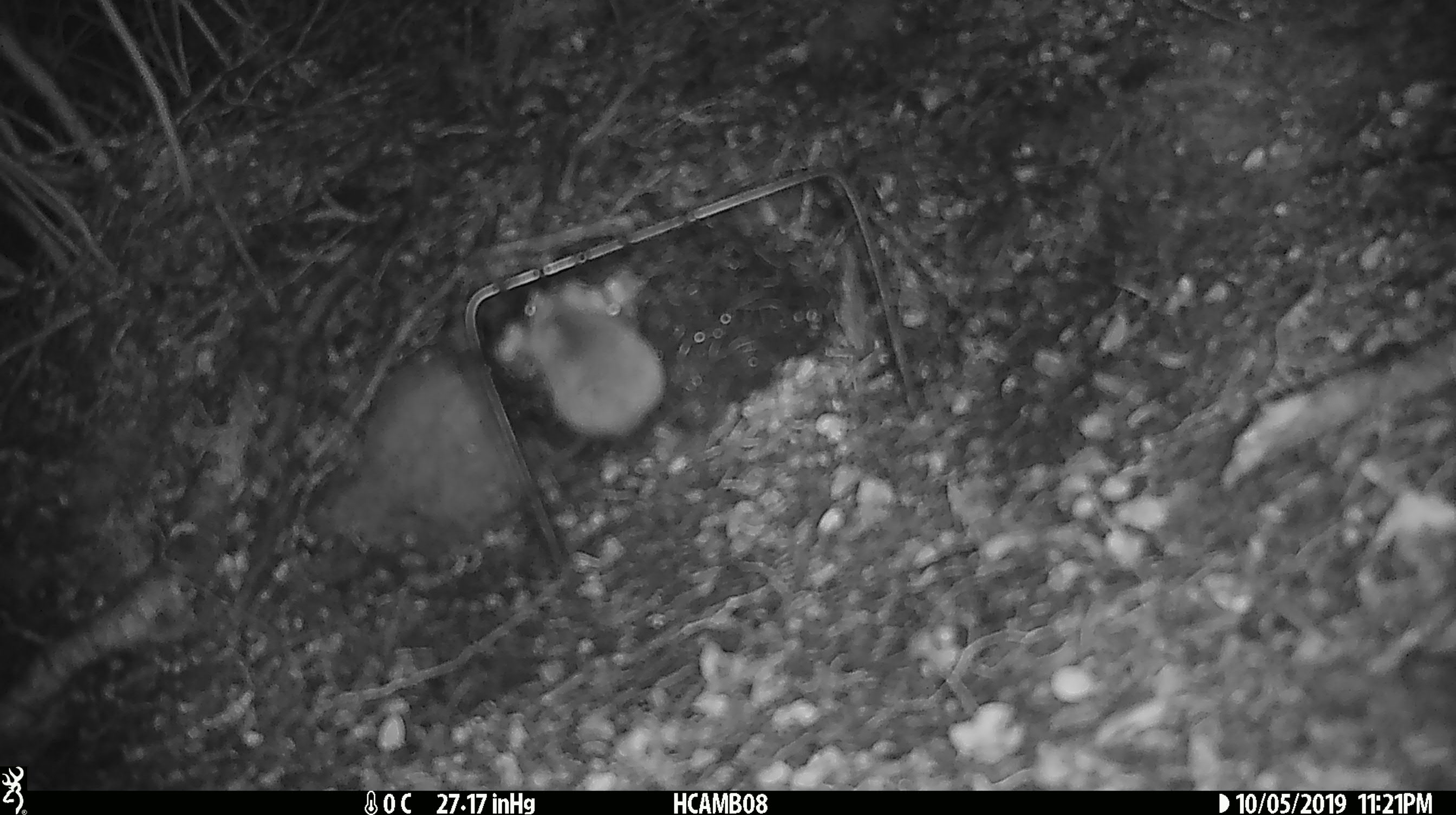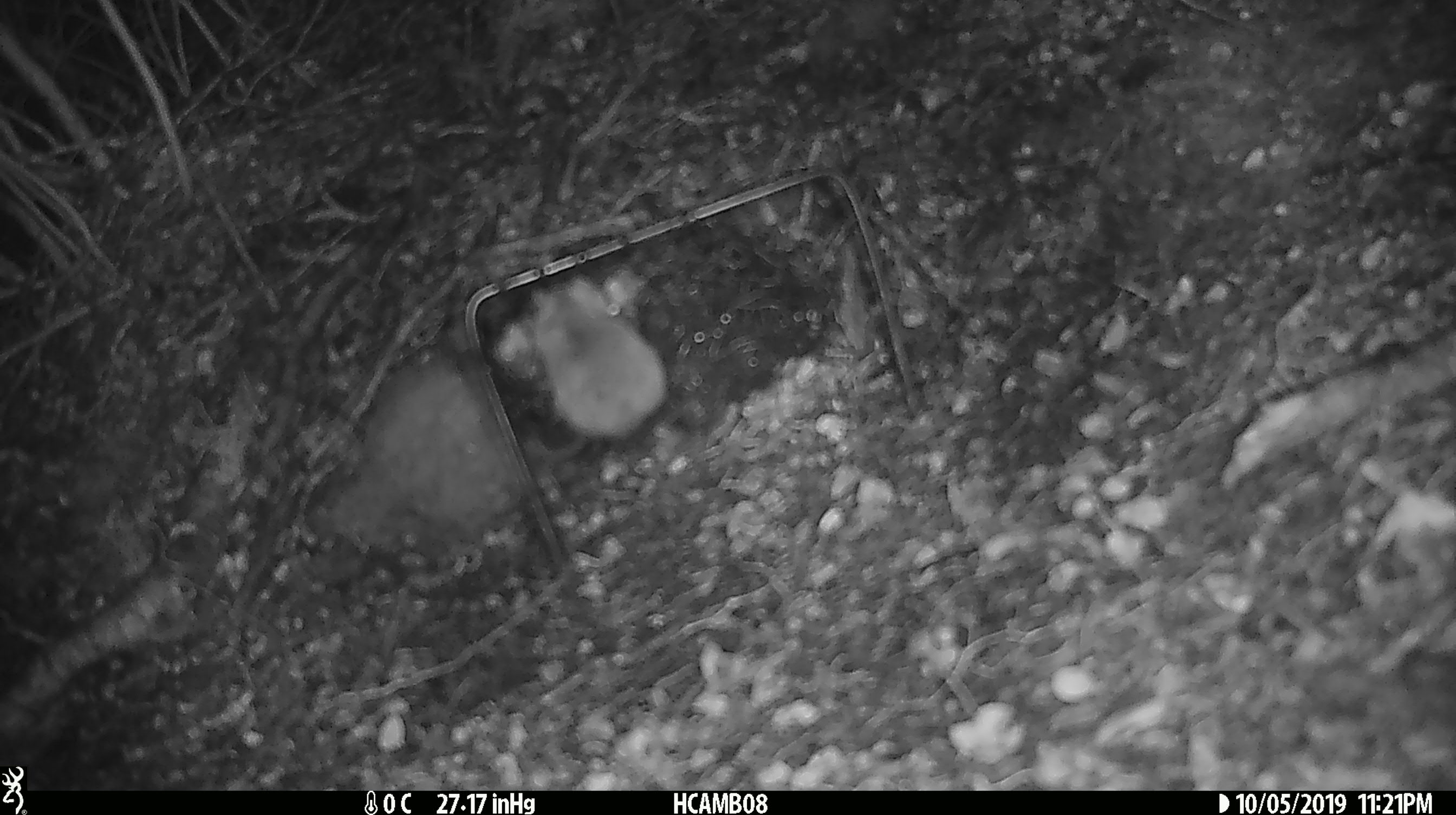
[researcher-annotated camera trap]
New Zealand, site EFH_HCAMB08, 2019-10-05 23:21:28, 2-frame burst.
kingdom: Animalia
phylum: Chordata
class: Mammalia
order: Rodentia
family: Muridae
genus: Mus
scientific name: Mus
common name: mouse